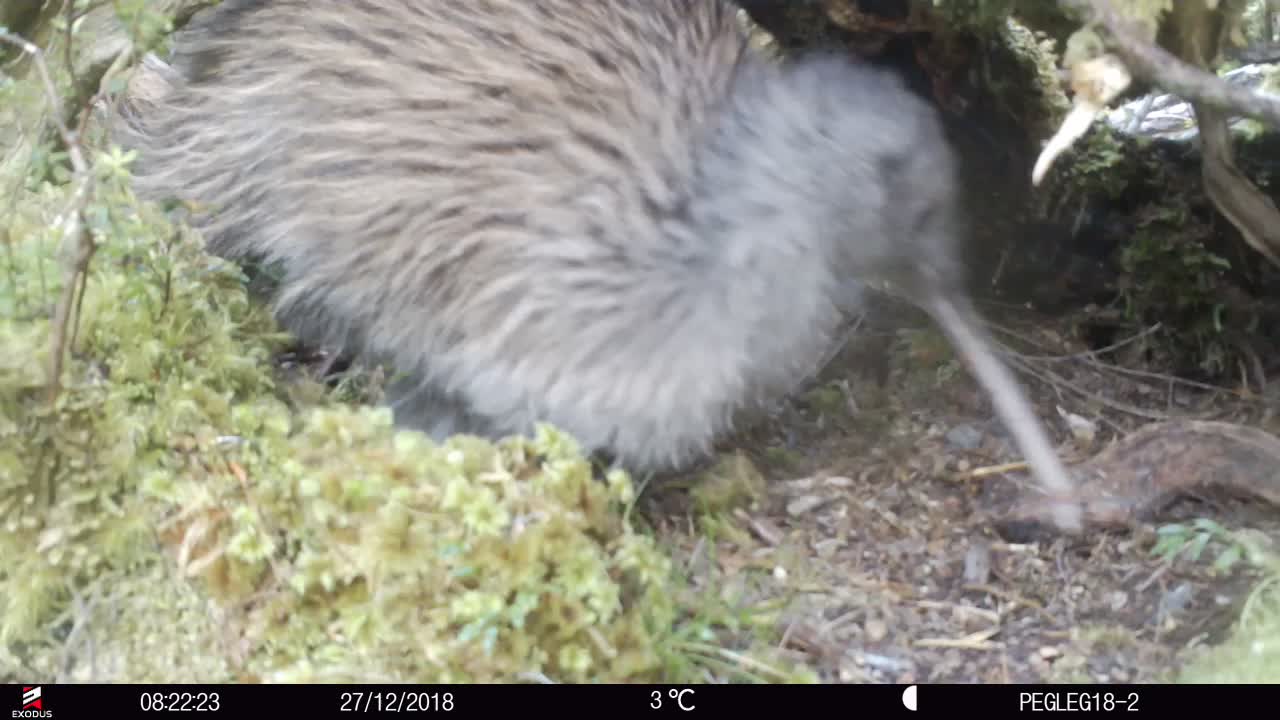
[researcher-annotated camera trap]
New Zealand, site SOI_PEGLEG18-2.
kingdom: Animalia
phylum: Chordata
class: Aves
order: Apterygiformes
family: Apterygidae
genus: Apteryx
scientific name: Apteryx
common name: kiwi